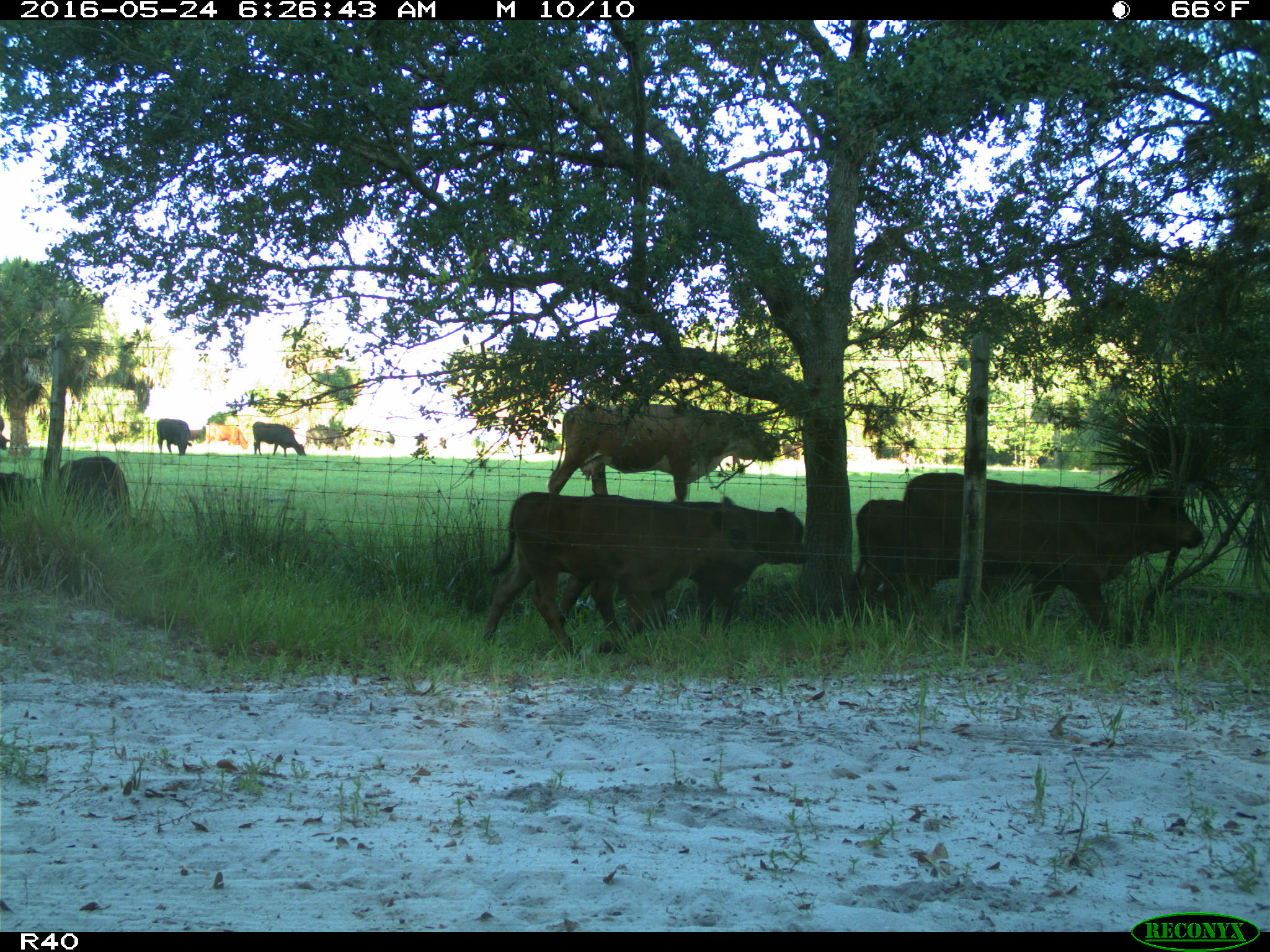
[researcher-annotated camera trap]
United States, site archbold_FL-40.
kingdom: Animalia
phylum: Chordata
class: Mammalia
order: Artiodactyla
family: Bovidae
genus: Bos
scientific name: Bos taurus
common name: domestic cow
Bos taurus (domestic cow).